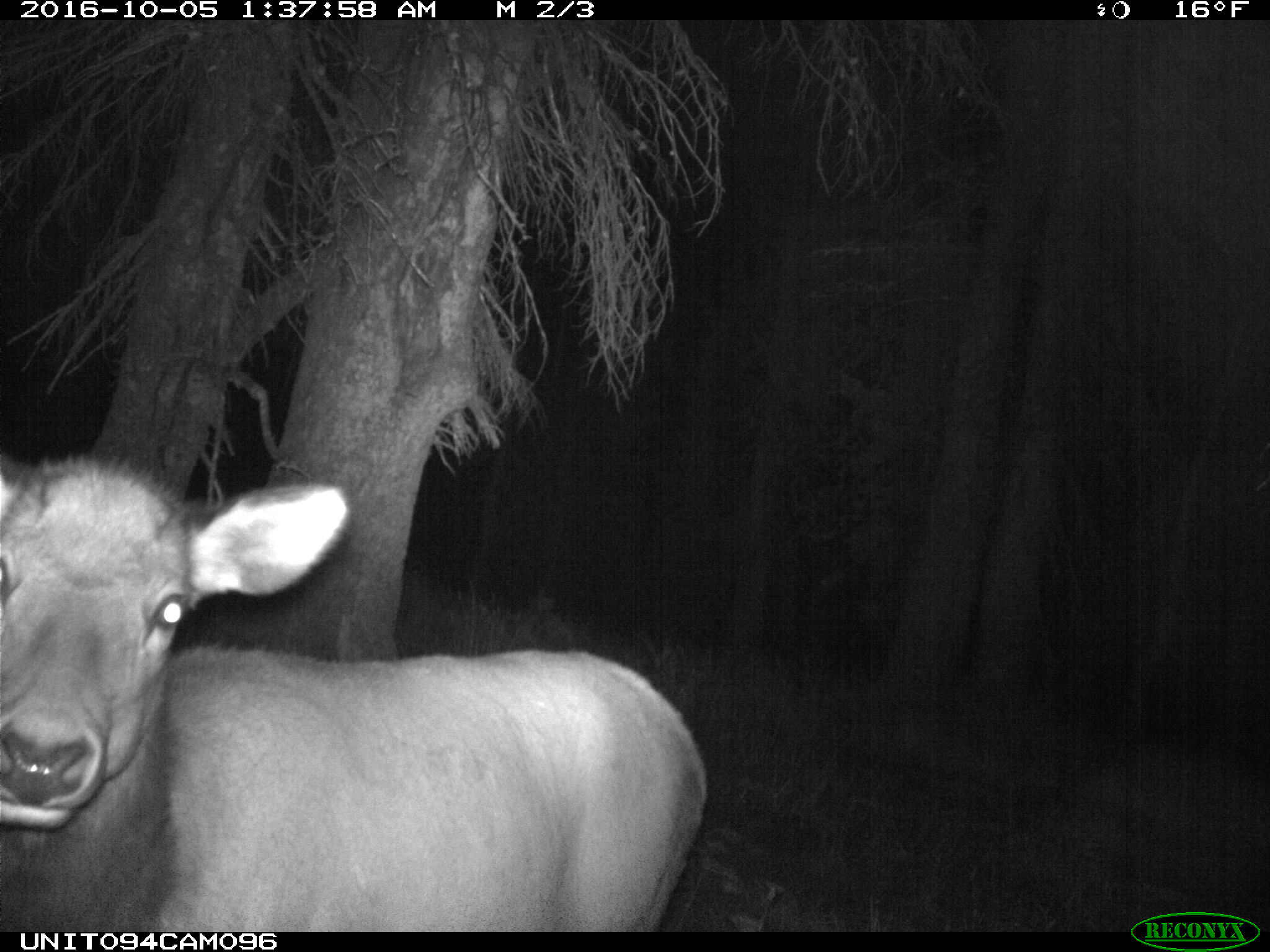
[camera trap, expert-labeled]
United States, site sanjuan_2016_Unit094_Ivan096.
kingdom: Animalia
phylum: Chordata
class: Mammalia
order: Artiodactyla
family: Cervidae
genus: Cervus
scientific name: Cervus elaphus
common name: red deer